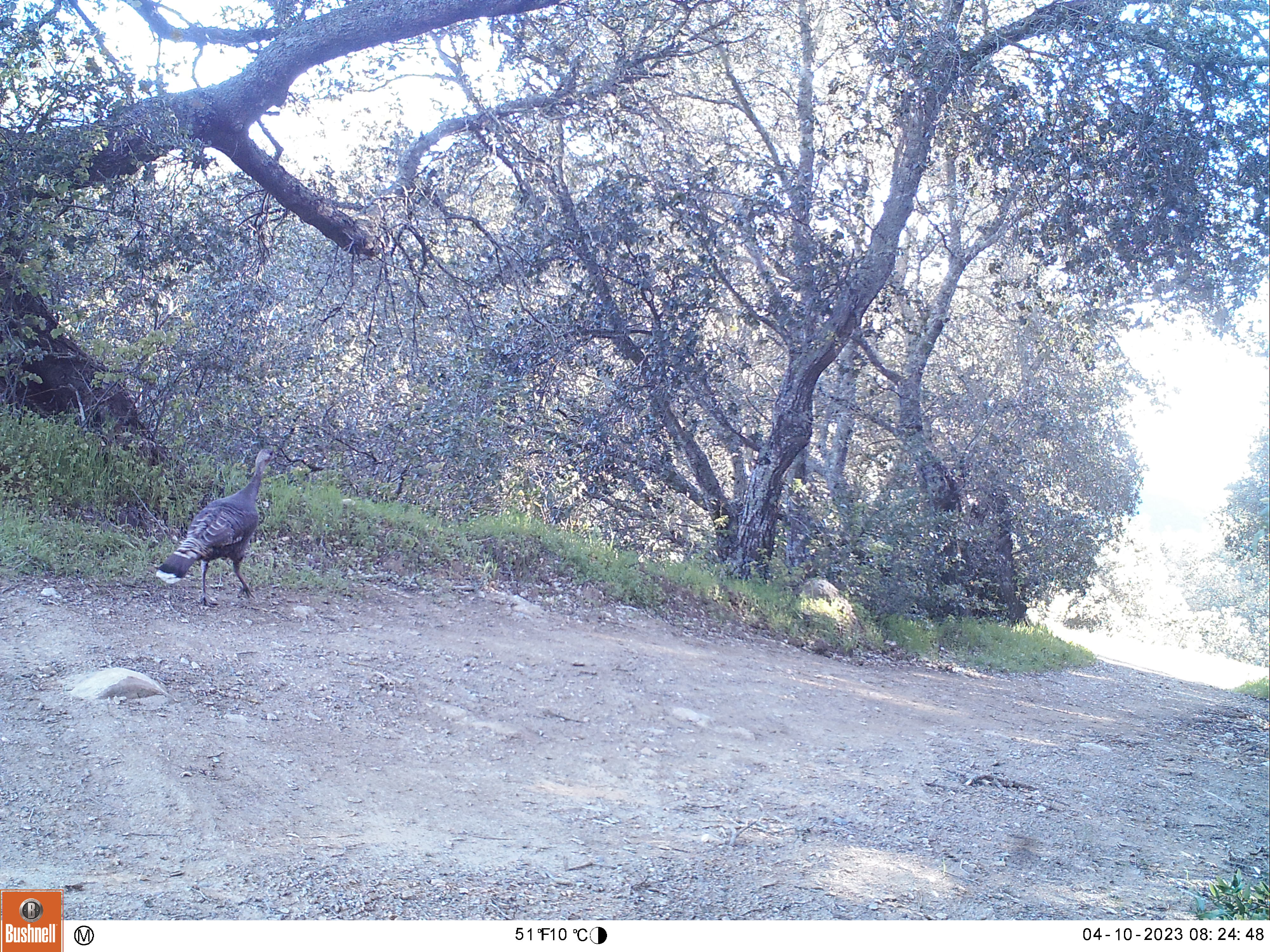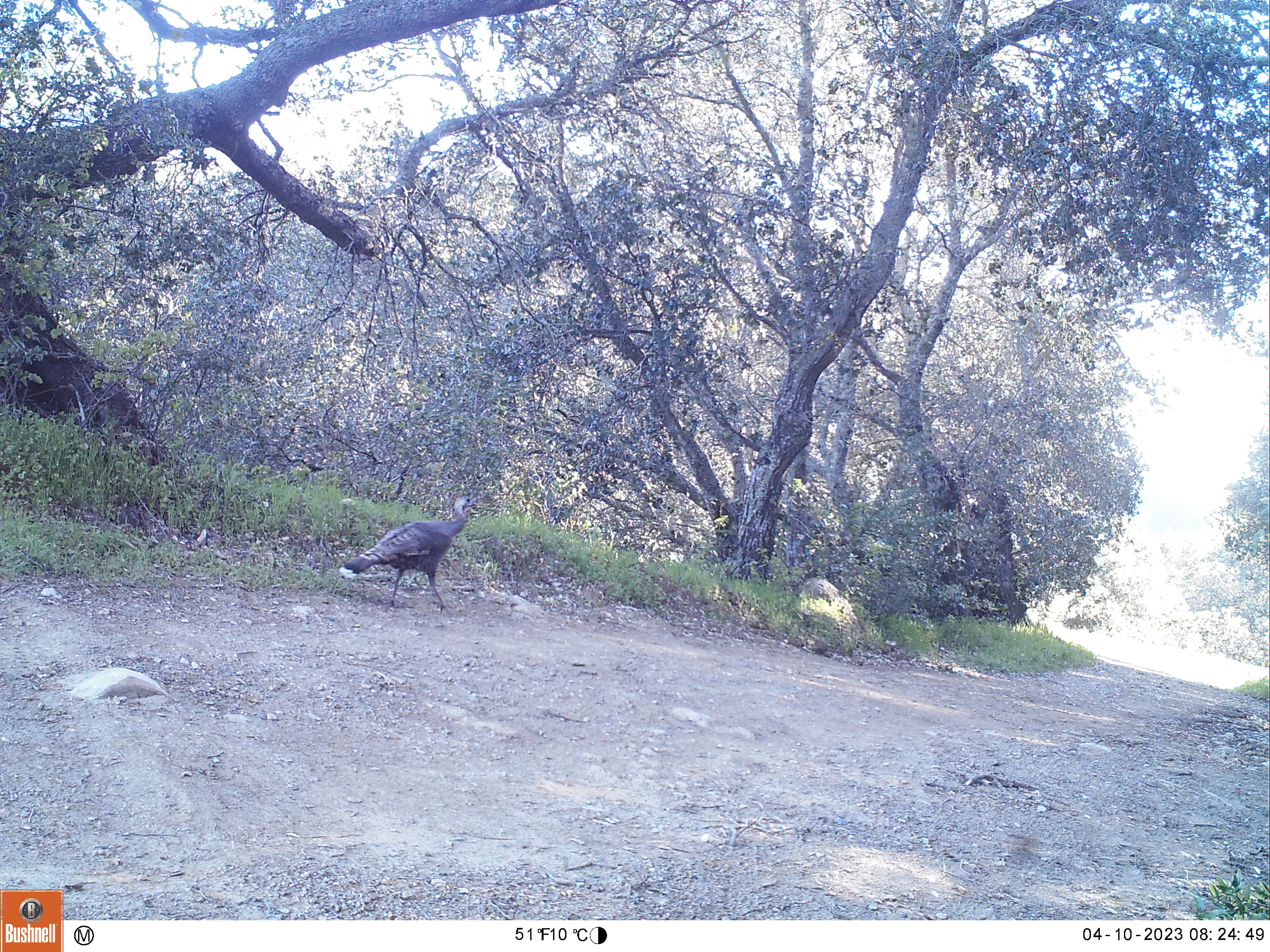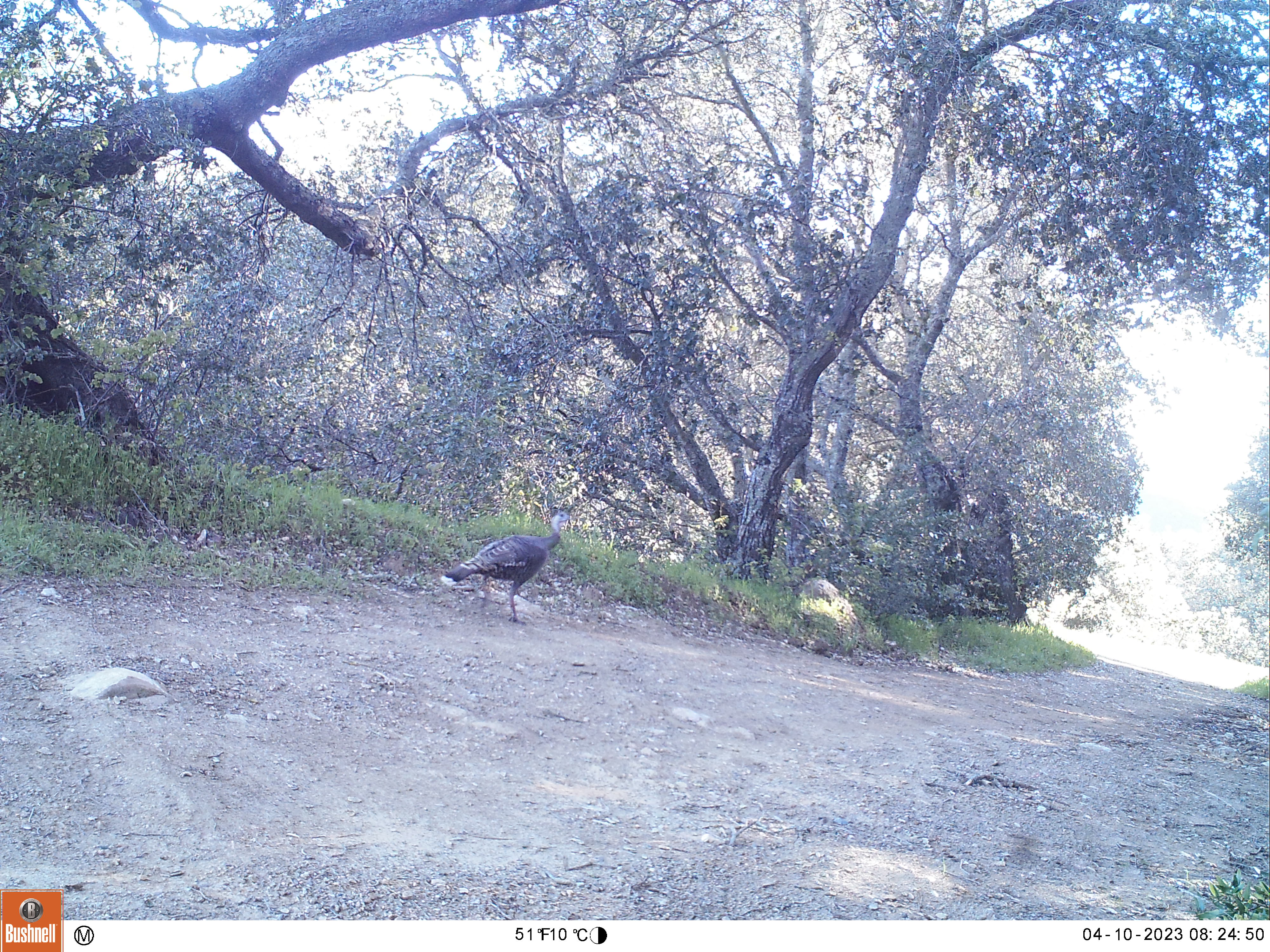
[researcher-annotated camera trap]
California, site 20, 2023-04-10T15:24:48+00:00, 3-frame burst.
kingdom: Animalia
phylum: Chordata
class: Aves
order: Galliformes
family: Phasianidae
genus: Meleagris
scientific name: Meleagris gallopavo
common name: turkey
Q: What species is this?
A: Turkey (Meleagris gallopavo).